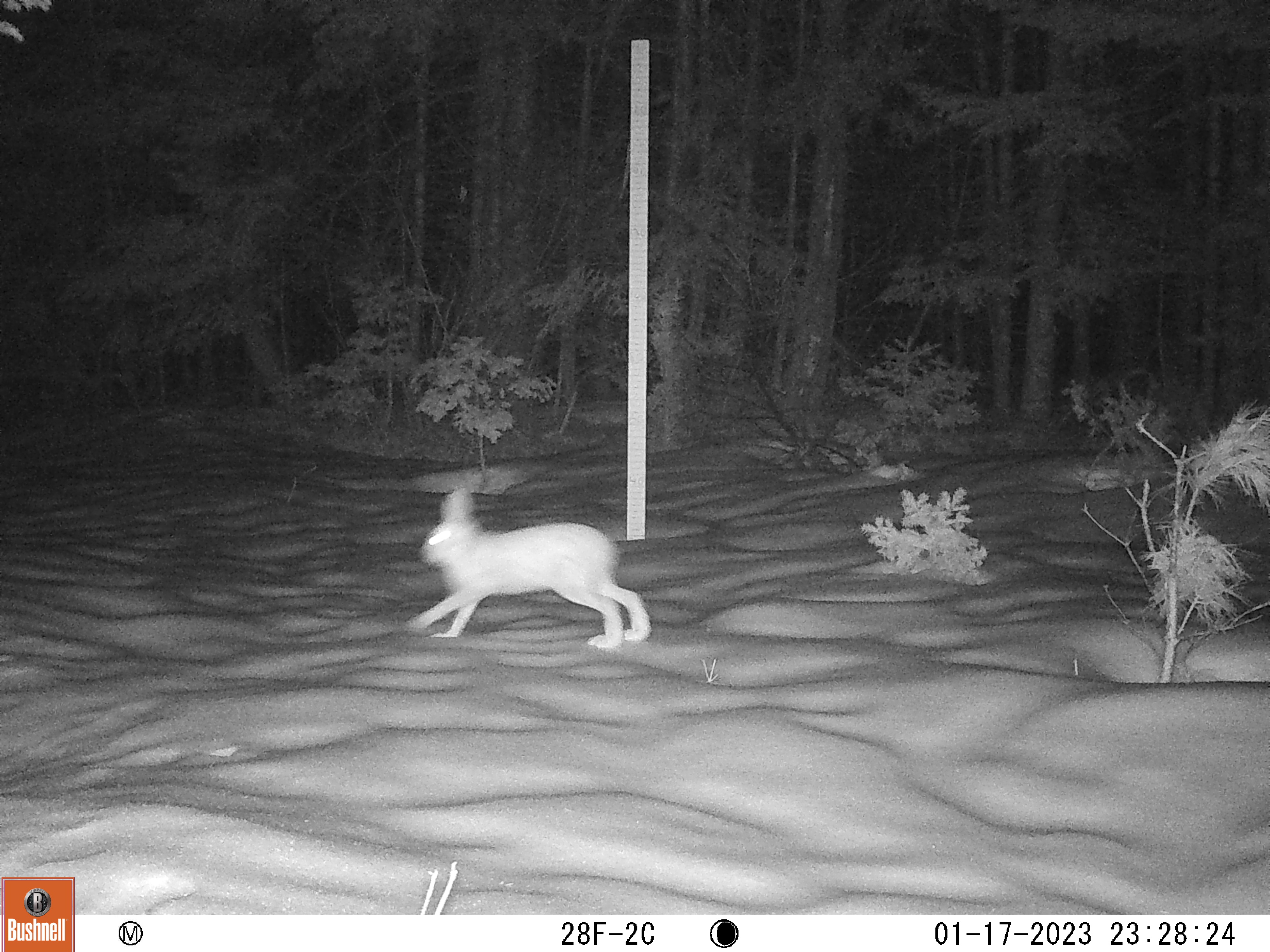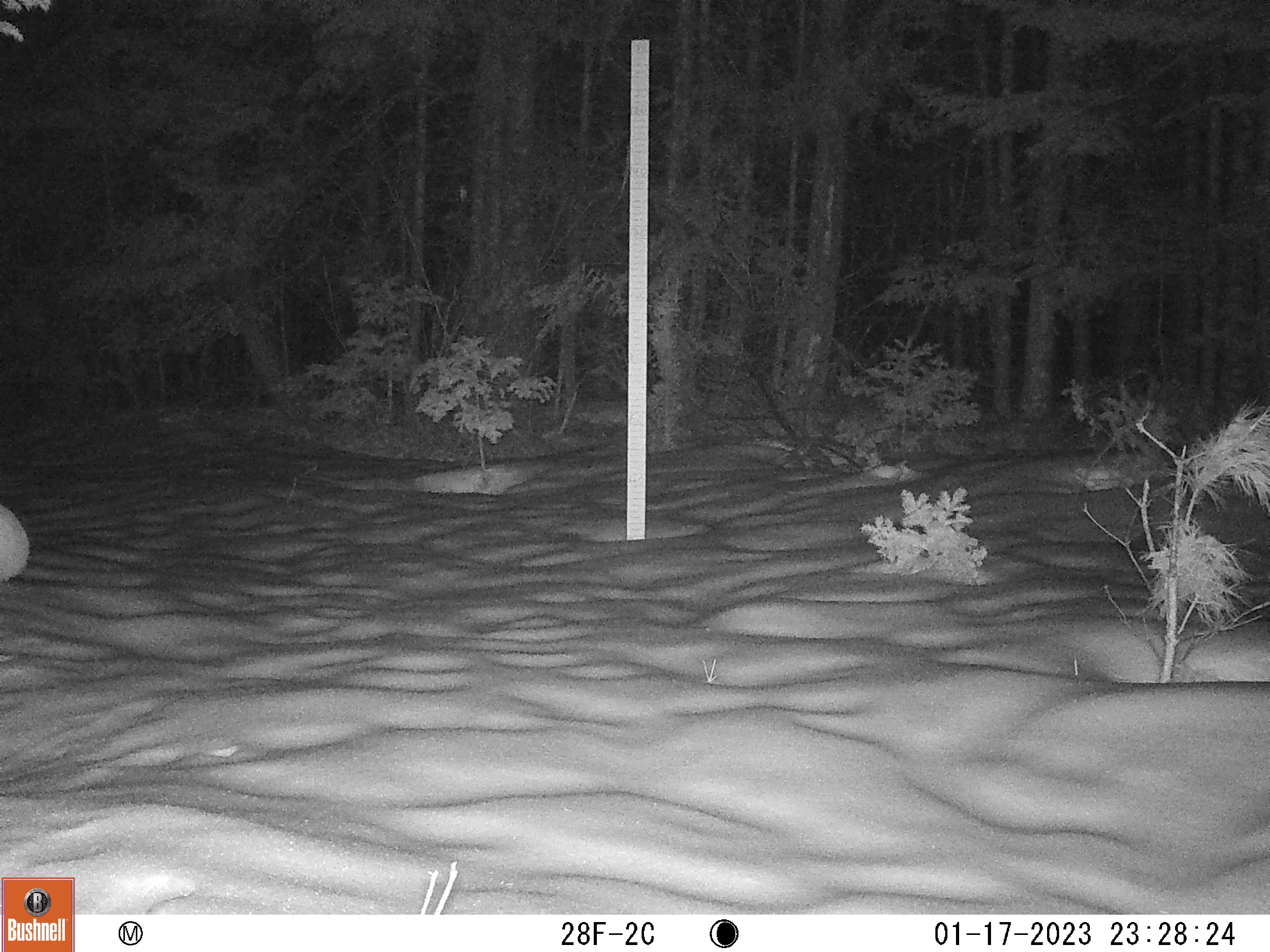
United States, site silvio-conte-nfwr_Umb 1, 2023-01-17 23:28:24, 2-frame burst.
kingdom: Animalia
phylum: Chordata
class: Mammalia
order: Lagomorpha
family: Leporidae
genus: Lepus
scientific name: Lepus americanus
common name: snowshoe hare